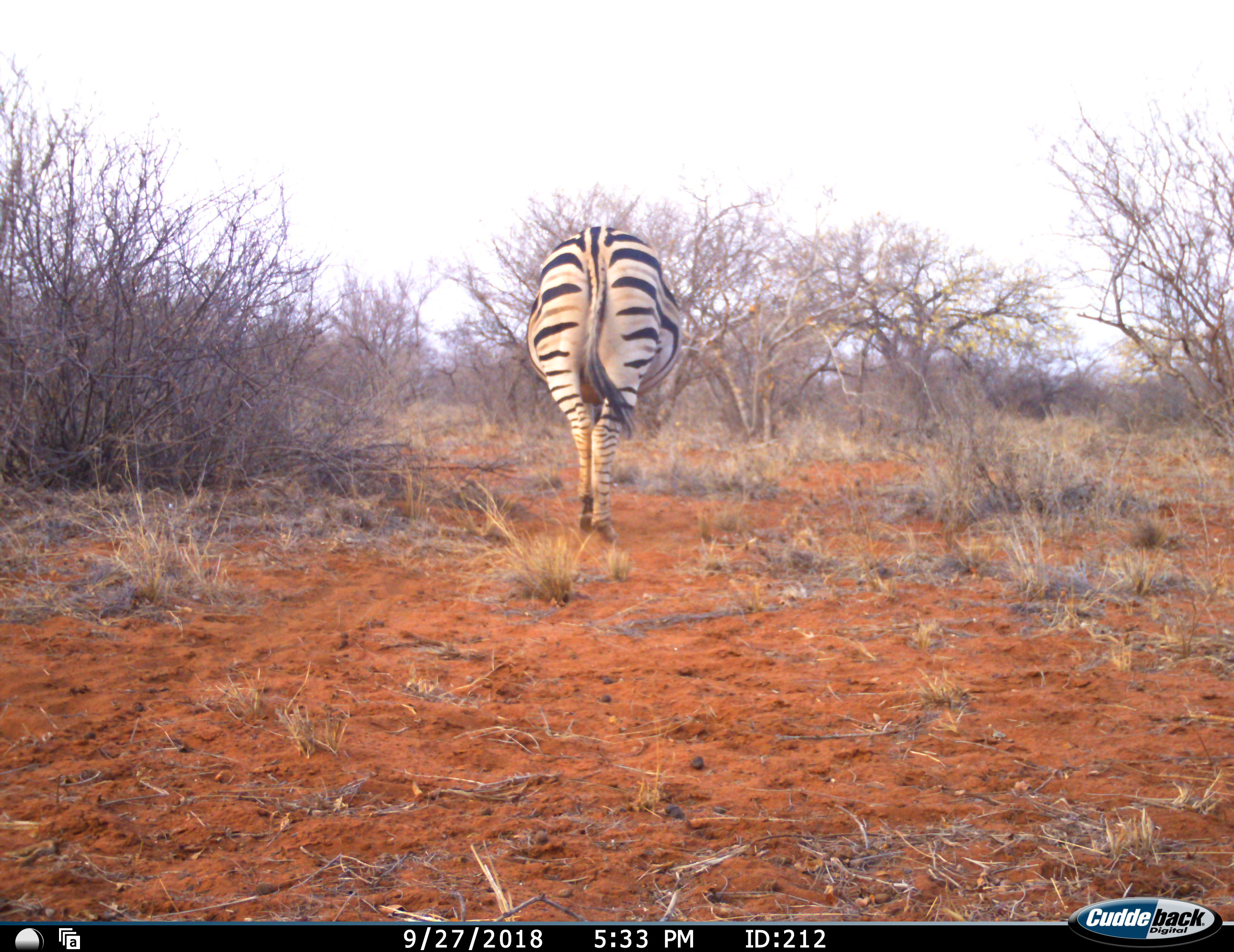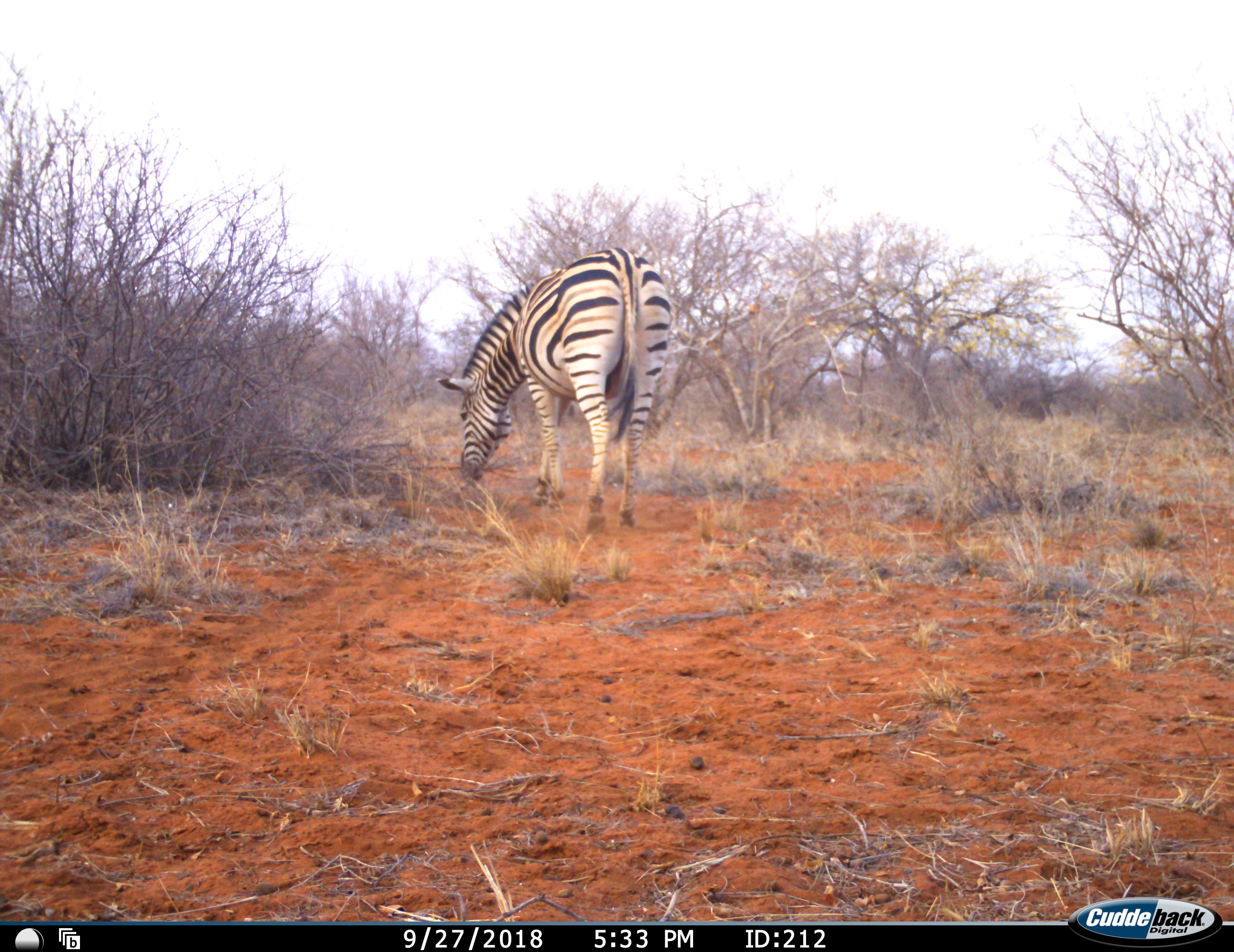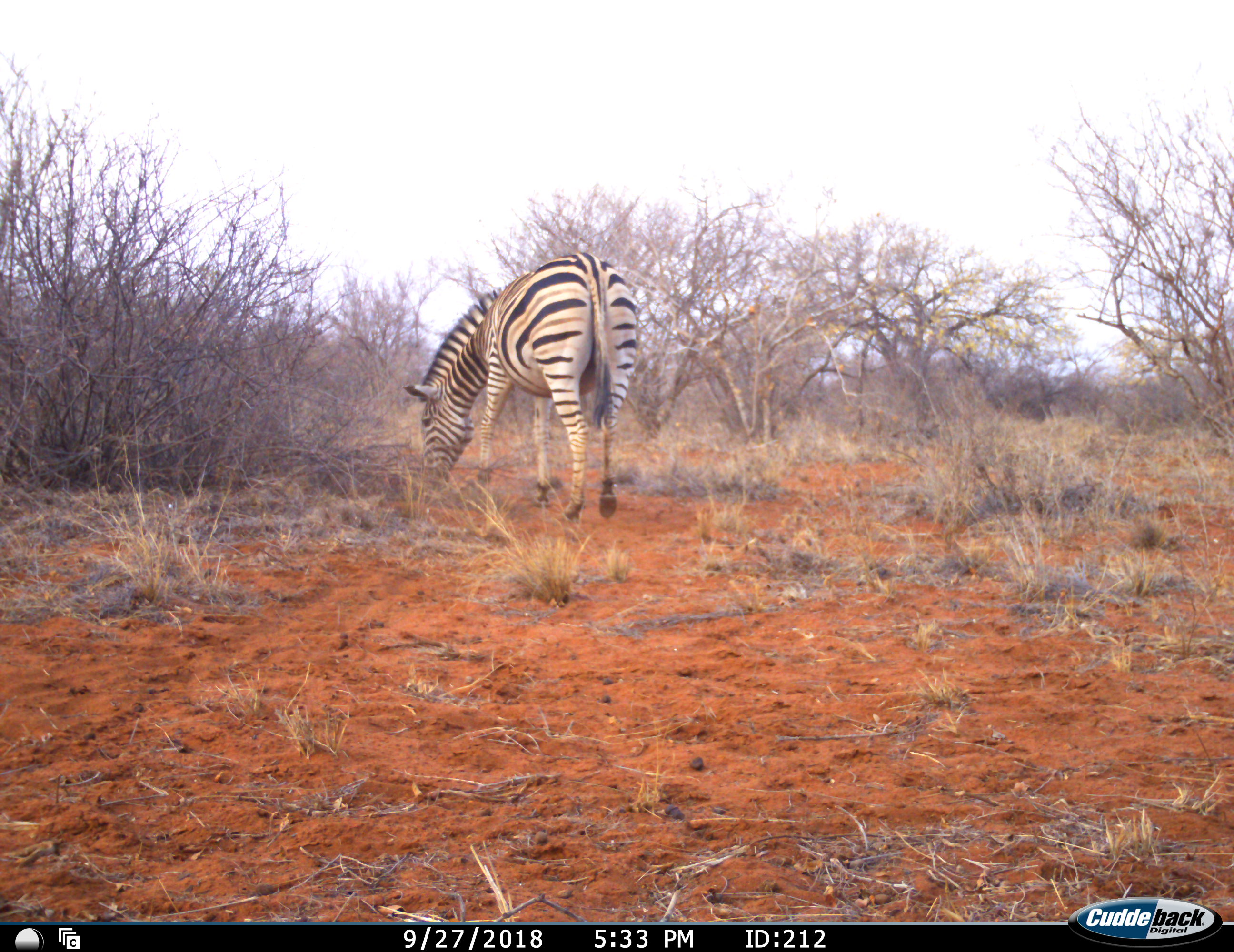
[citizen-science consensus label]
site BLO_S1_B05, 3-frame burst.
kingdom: Animalia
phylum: Chordata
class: Mammalia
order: Perissodactyla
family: Equidae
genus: Equus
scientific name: Equus quagga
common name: plains zebra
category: zebraplains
Zebraplains (plains zebra) (Equus quagga), count 1. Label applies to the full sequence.